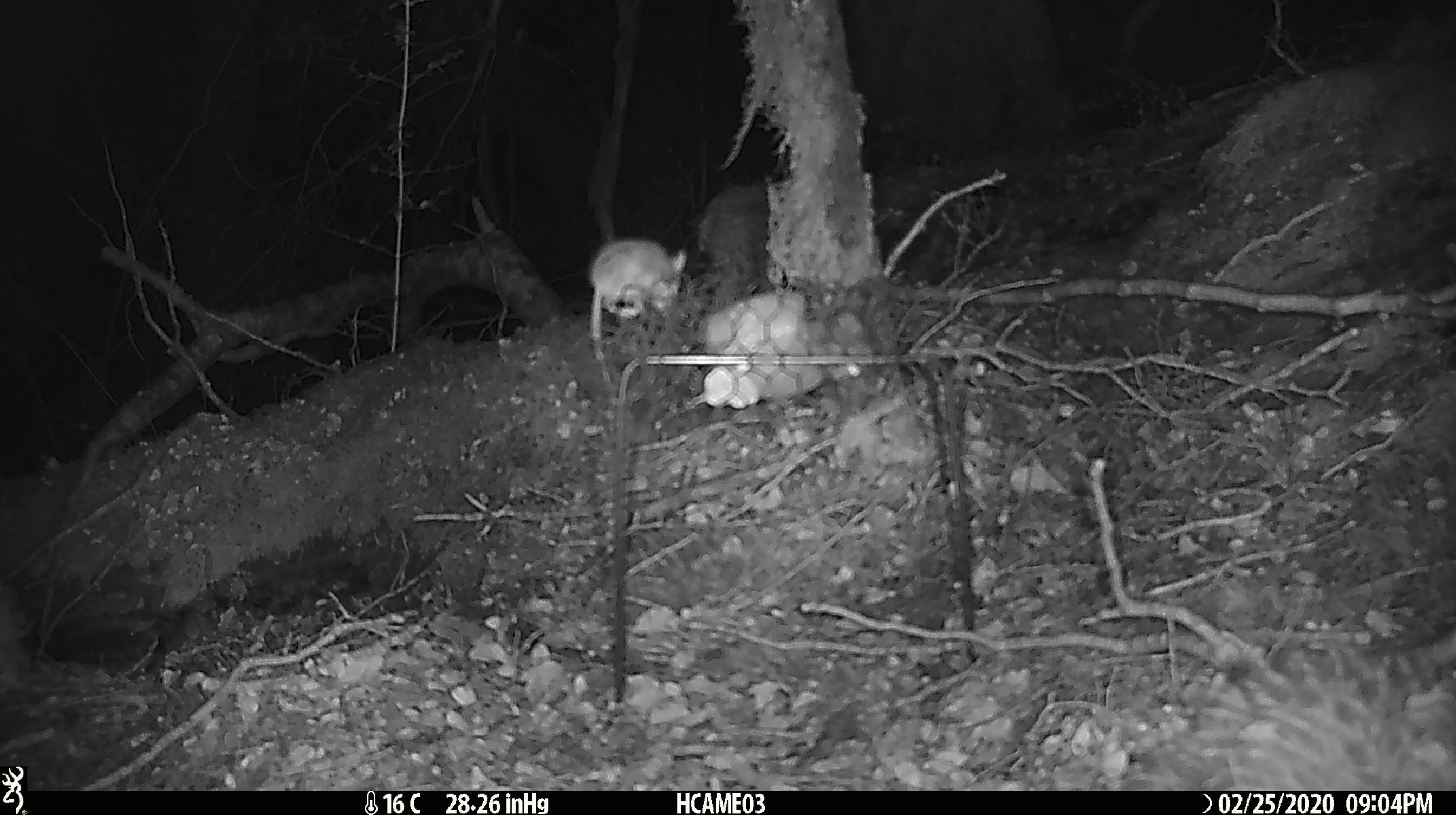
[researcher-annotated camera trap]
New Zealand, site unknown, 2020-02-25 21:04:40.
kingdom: Animalia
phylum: Chordata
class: Mammalia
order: Rodentia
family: Muridae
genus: Mus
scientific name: Mus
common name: mouse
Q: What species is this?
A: Mouse (Mus).